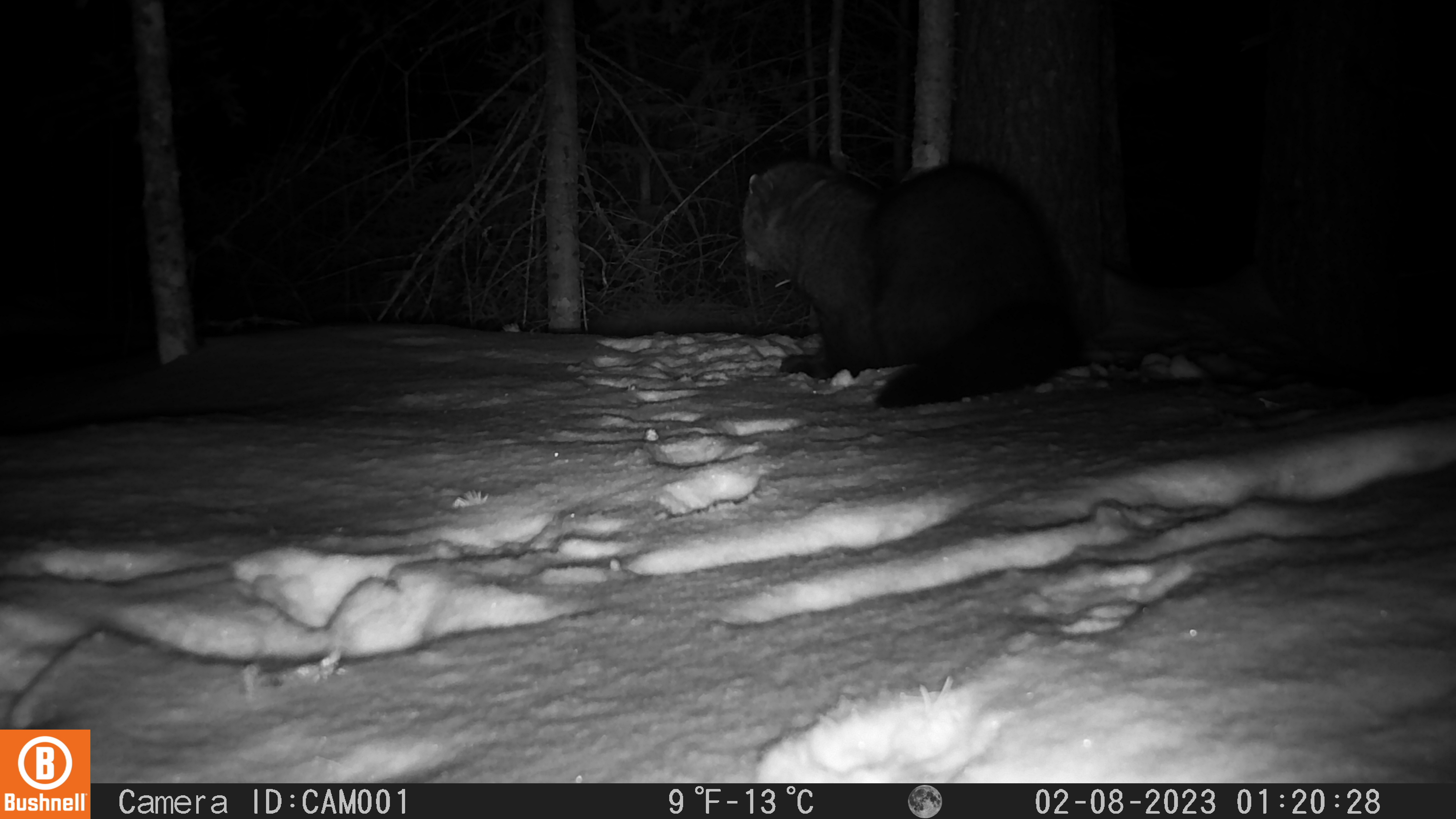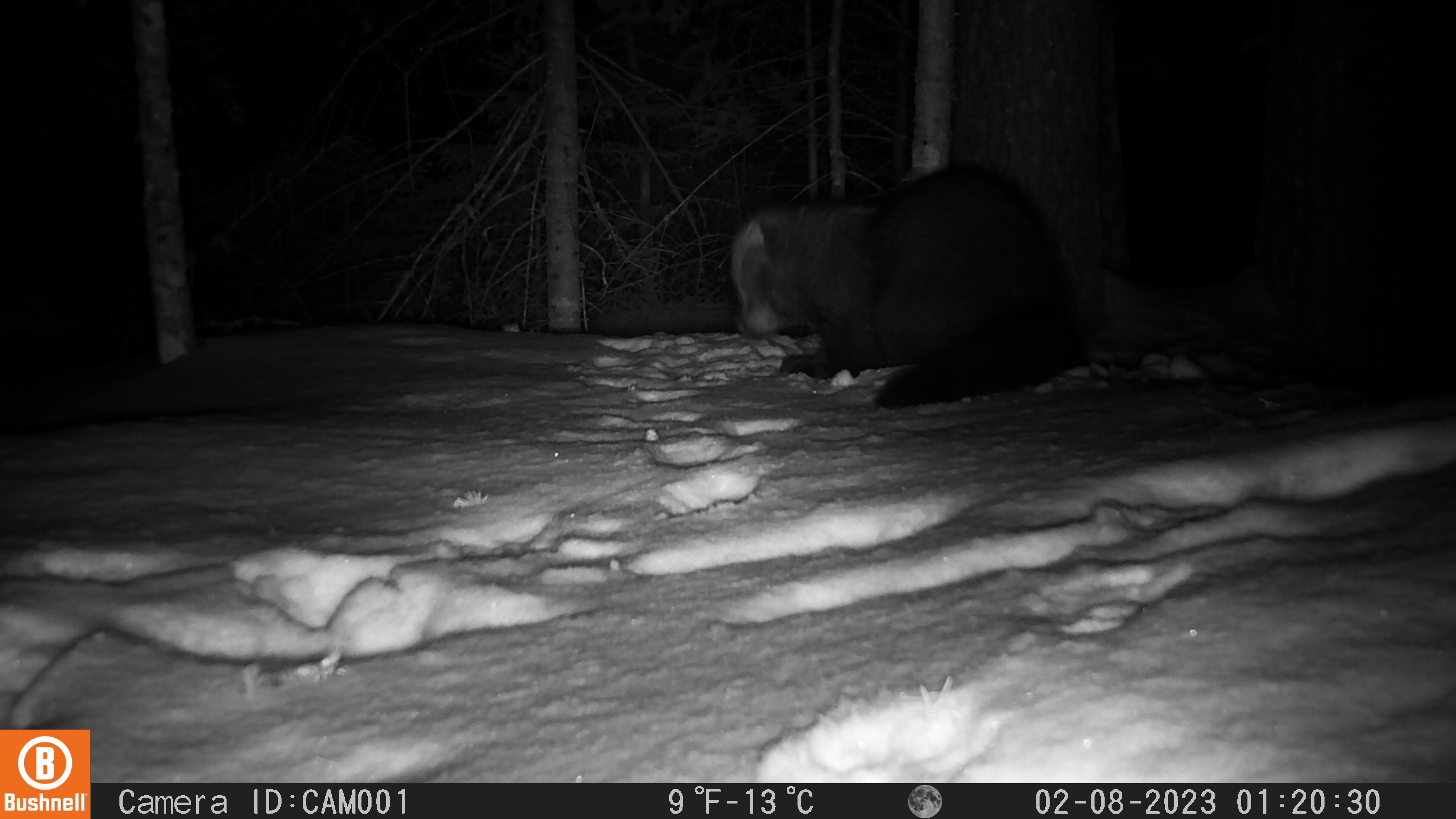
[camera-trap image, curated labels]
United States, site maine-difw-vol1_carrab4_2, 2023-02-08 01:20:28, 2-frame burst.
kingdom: Animalia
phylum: Chordata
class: Mammalia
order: Carnivora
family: Mustelidae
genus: Pekania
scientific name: Pekania pennanti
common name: fisher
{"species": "fisher (Pekania pennanti)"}